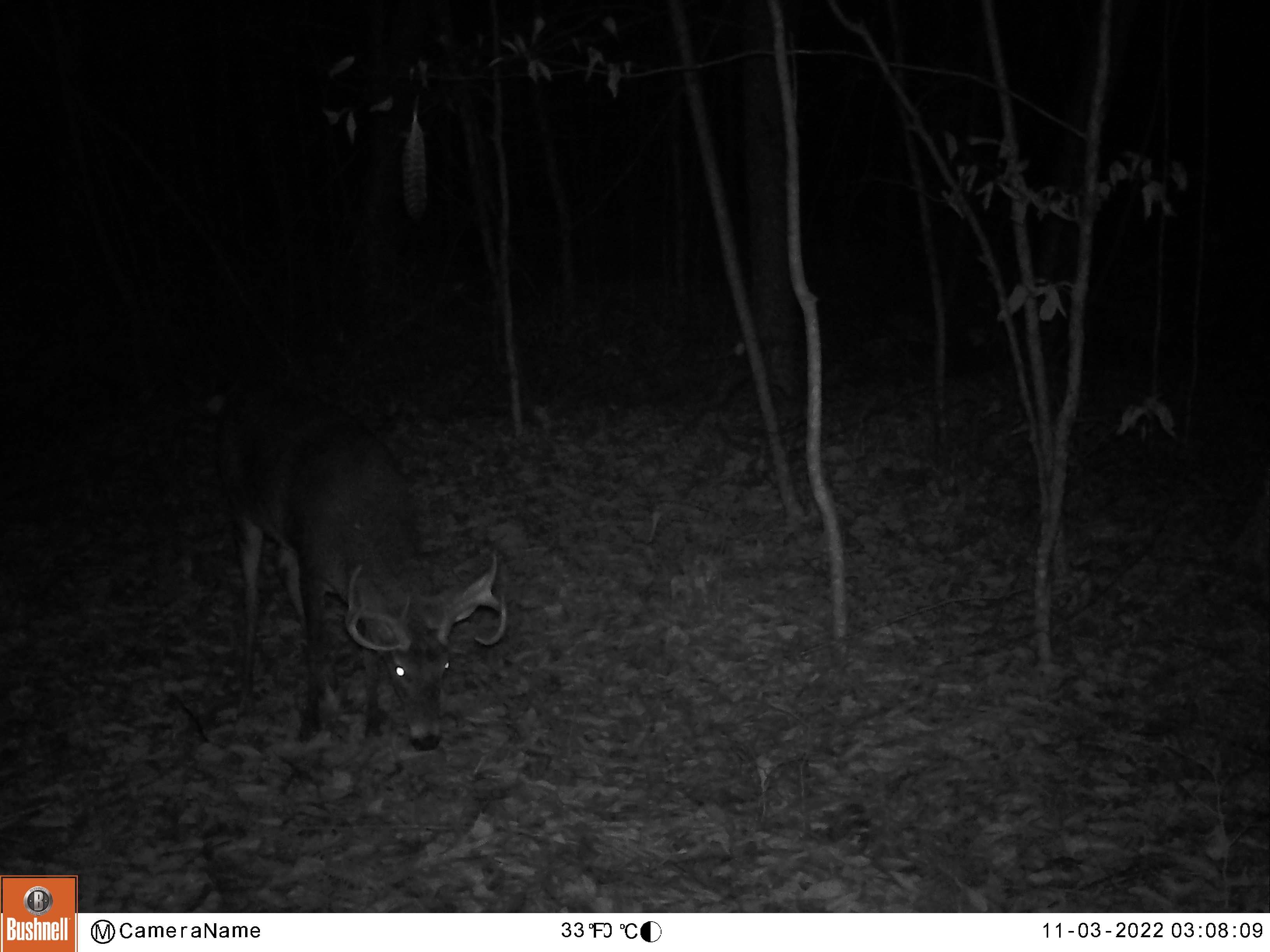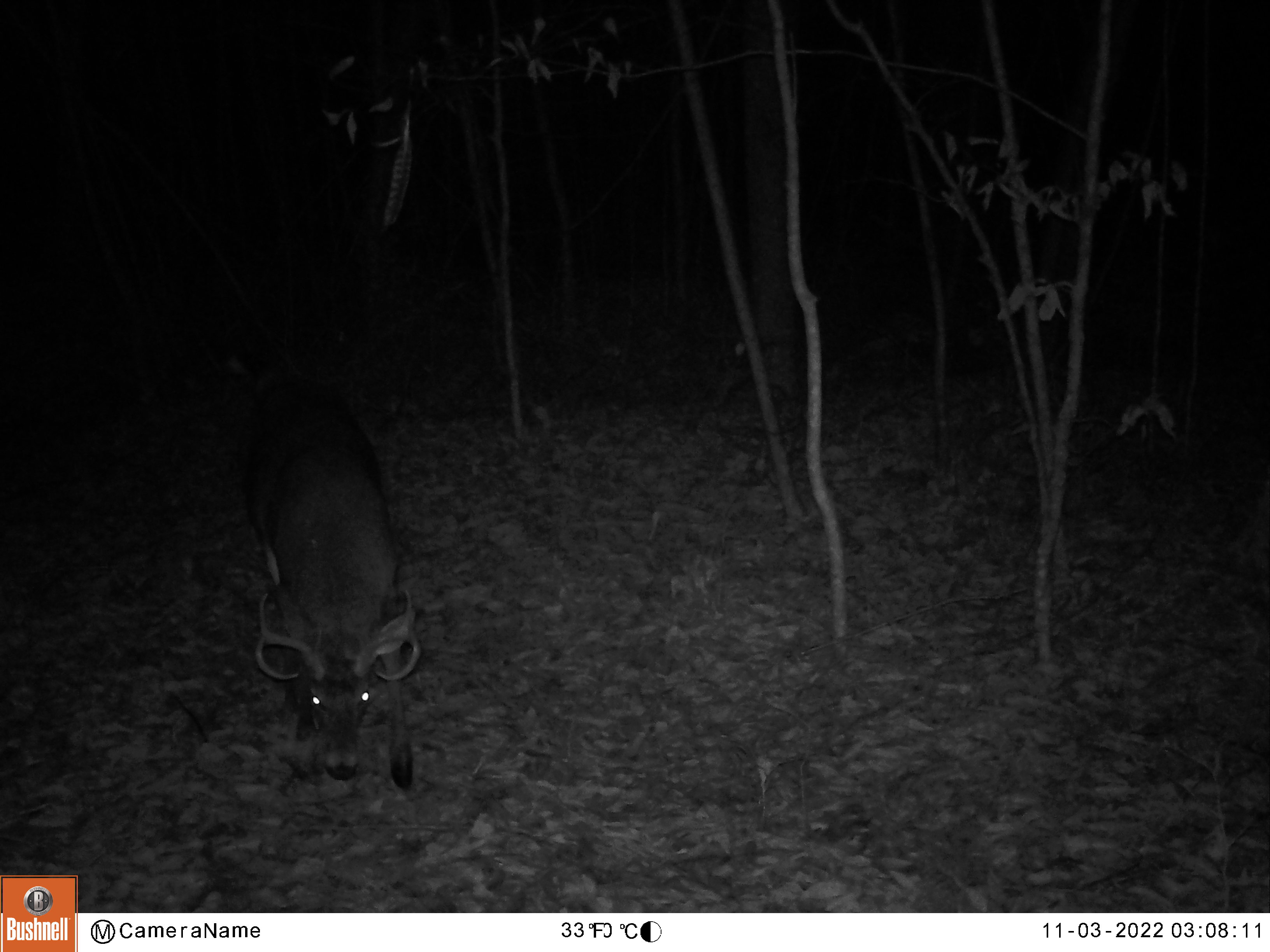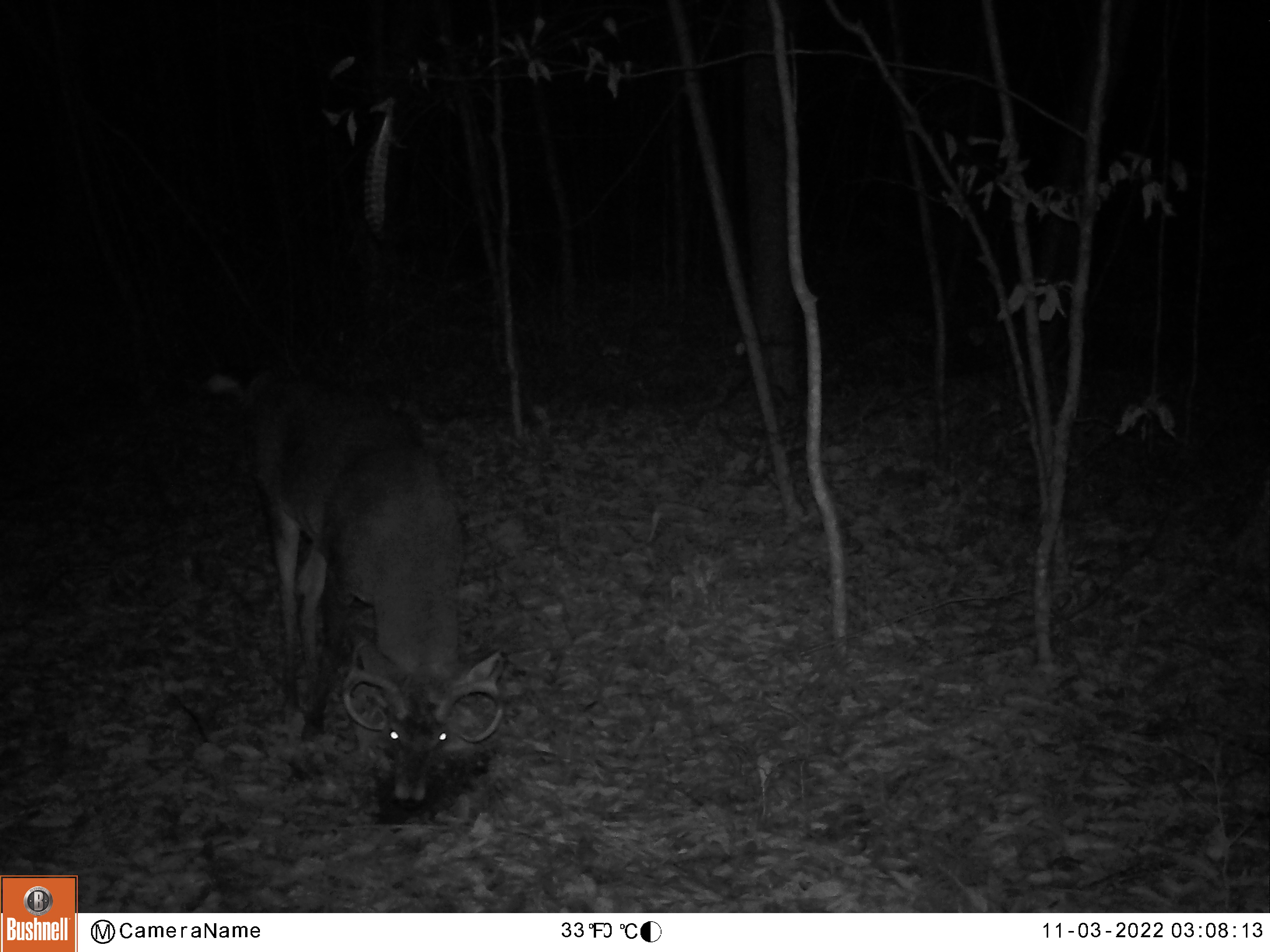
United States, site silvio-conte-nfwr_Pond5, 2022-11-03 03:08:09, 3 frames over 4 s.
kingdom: Animalia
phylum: Chordata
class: Mammalia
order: Artiodactyla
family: Cervidae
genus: Odocoileus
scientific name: Odocoileus virginianus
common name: white-tailed deer